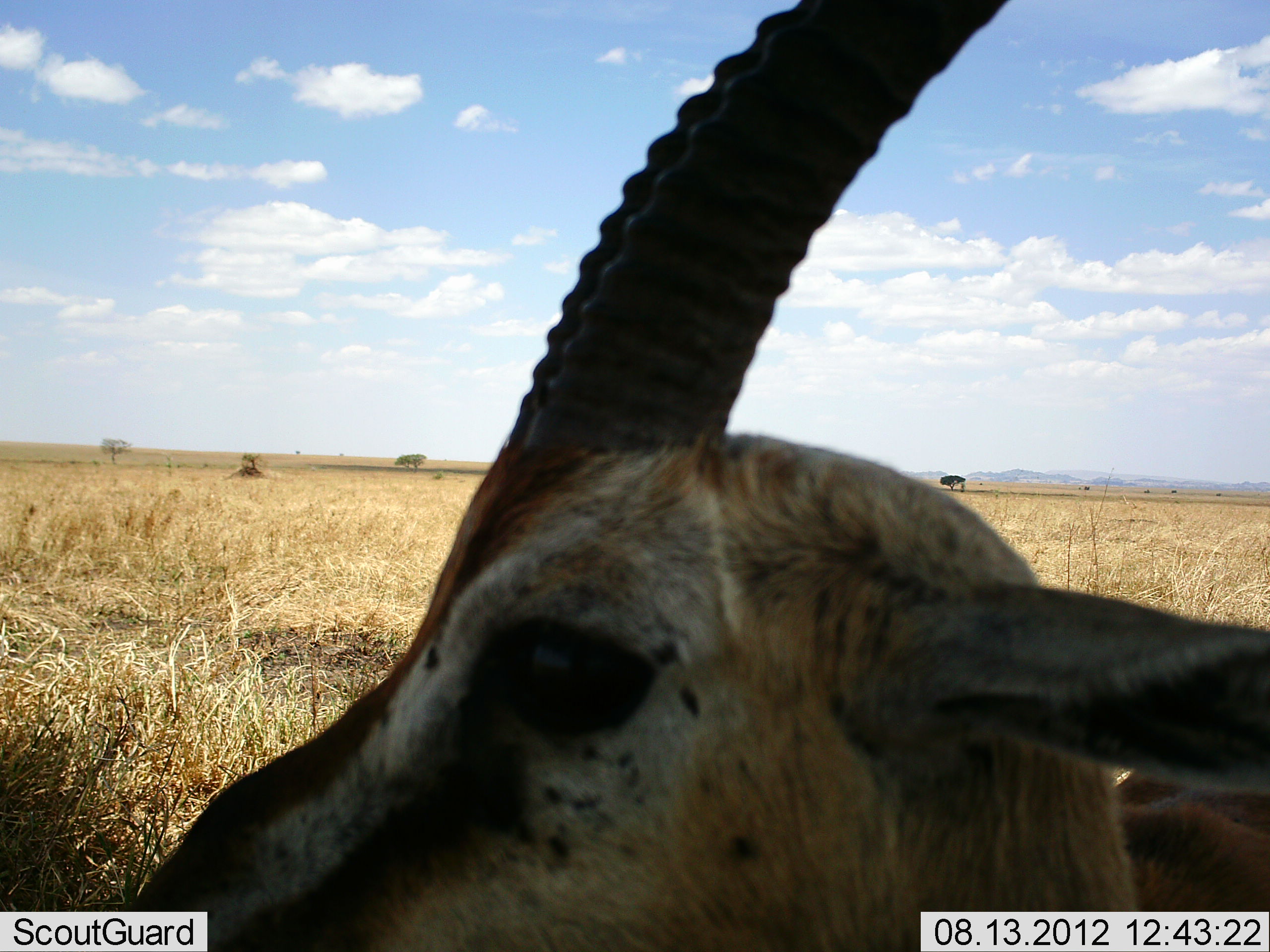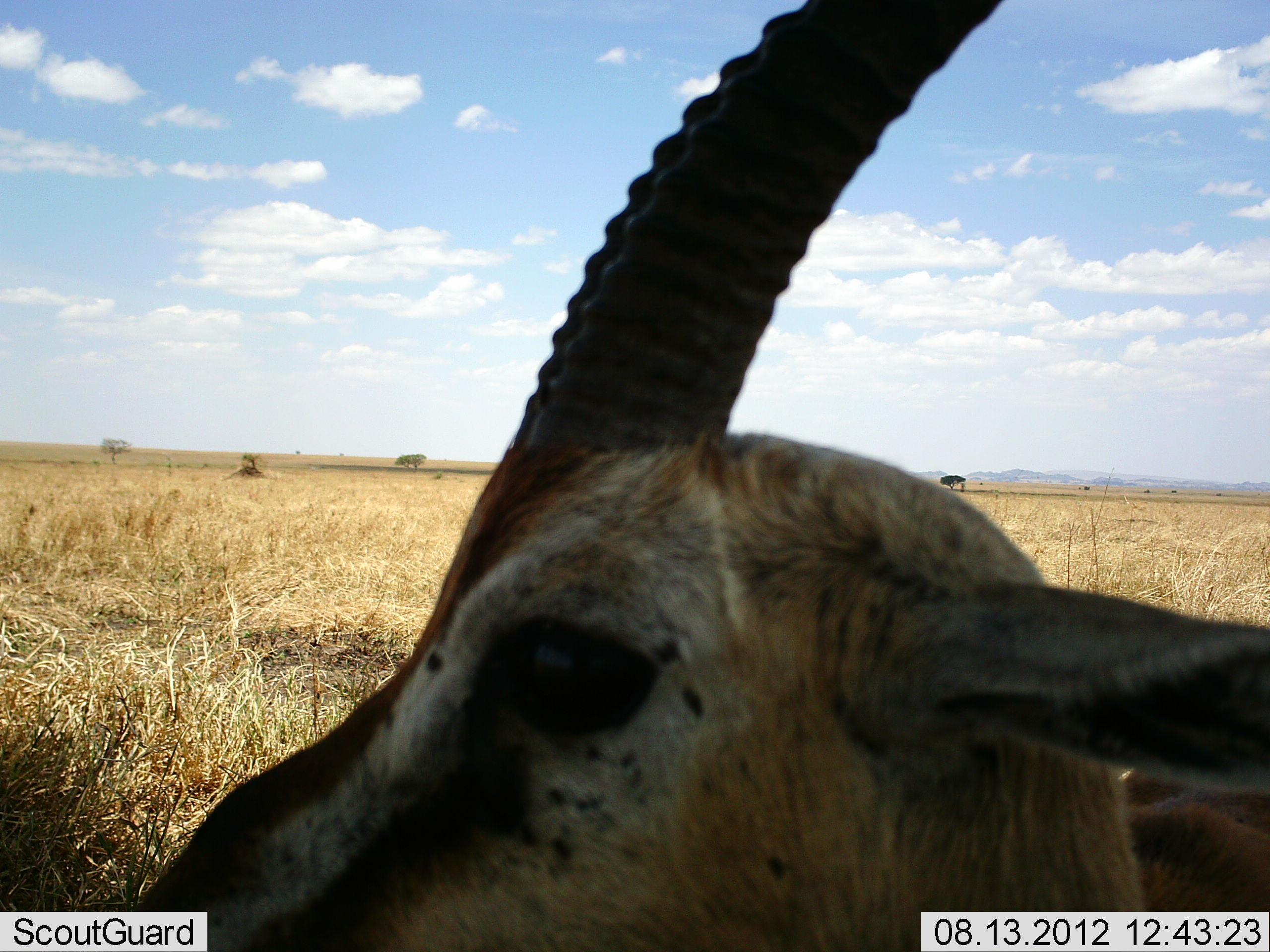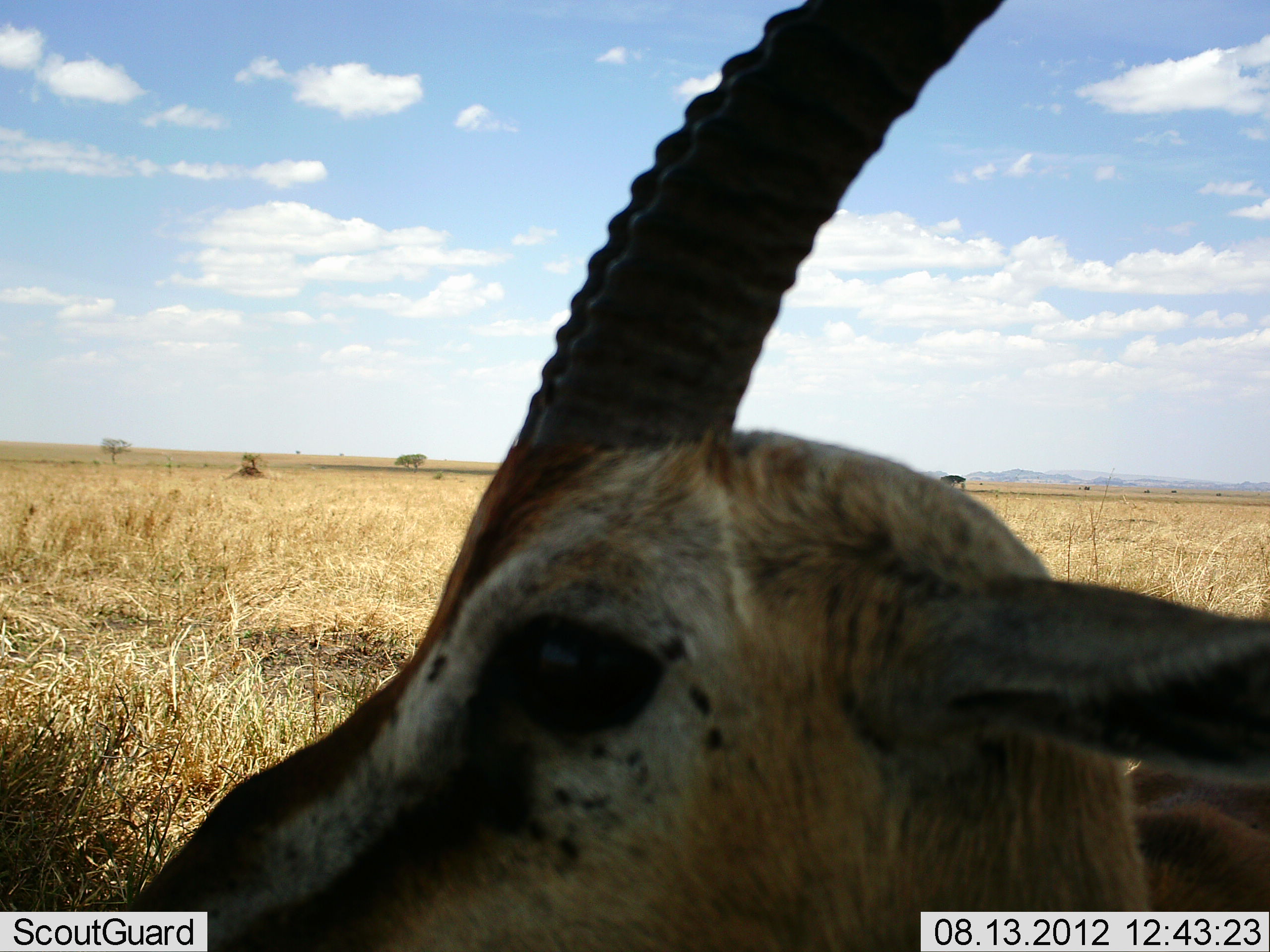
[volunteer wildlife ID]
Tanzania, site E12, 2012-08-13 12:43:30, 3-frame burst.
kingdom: Animalia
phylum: Chordata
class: Mammalia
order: Artiodactyla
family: Bovidae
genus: Eudorcas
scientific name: Eudorcas thomsonii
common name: thomson's gazelle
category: gazellethomsons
Gazellethomsons (thomson's gazelle) (Eudorcas thomsonii), count 1. Behavior (volunteer vote fractions): standing 90%, resting 10%, moving 0%, interacting 0%. Young present (vote fraction): 0%. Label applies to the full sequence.